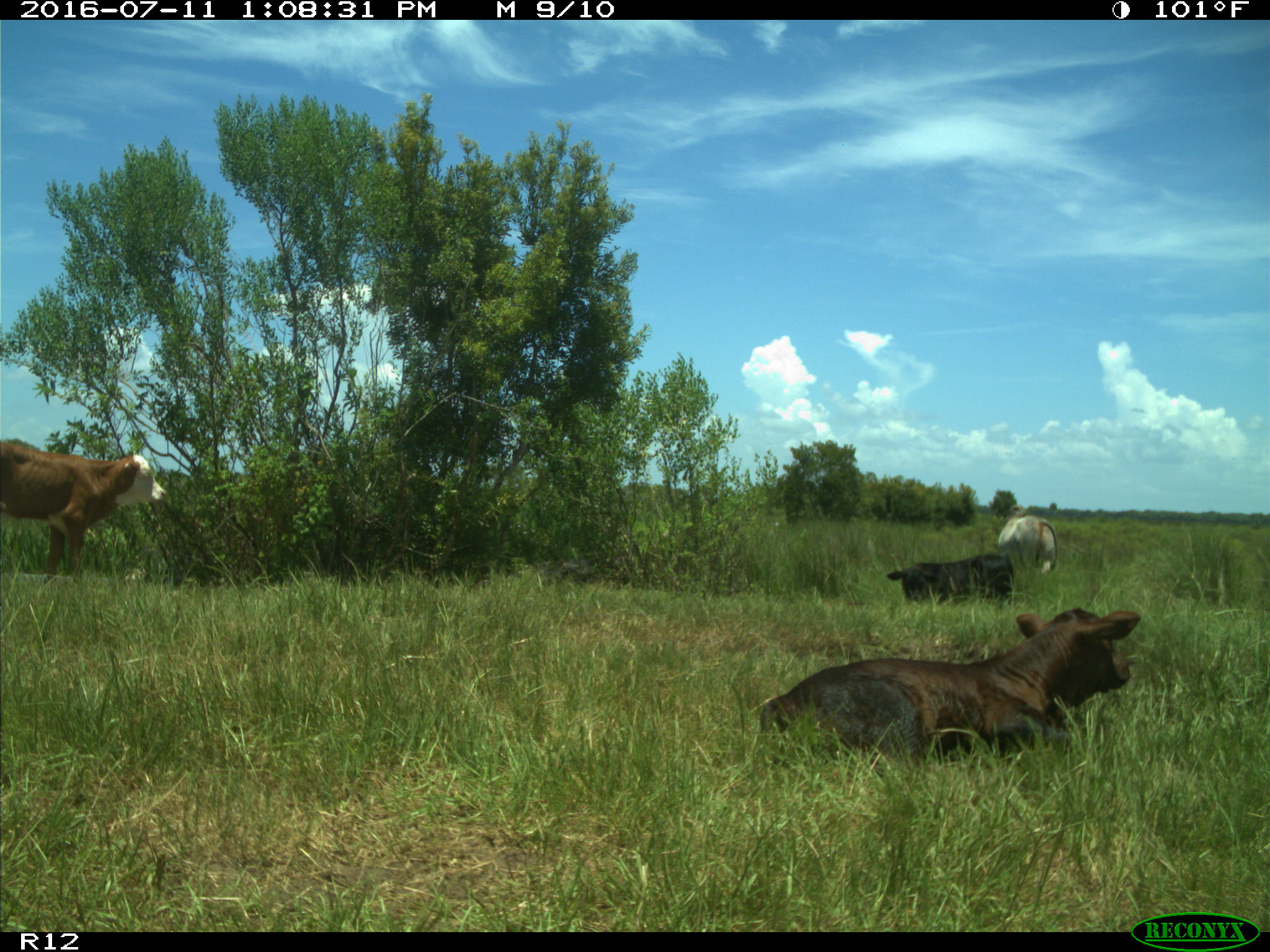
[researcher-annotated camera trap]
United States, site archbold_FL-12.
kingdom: Animalia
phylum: Chordata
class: Mammalia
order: Artiodactyla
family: Bovidae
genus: Bos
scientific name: Bos taurus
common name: domestic cow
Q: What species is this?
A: Bos taurus (domestic cow).